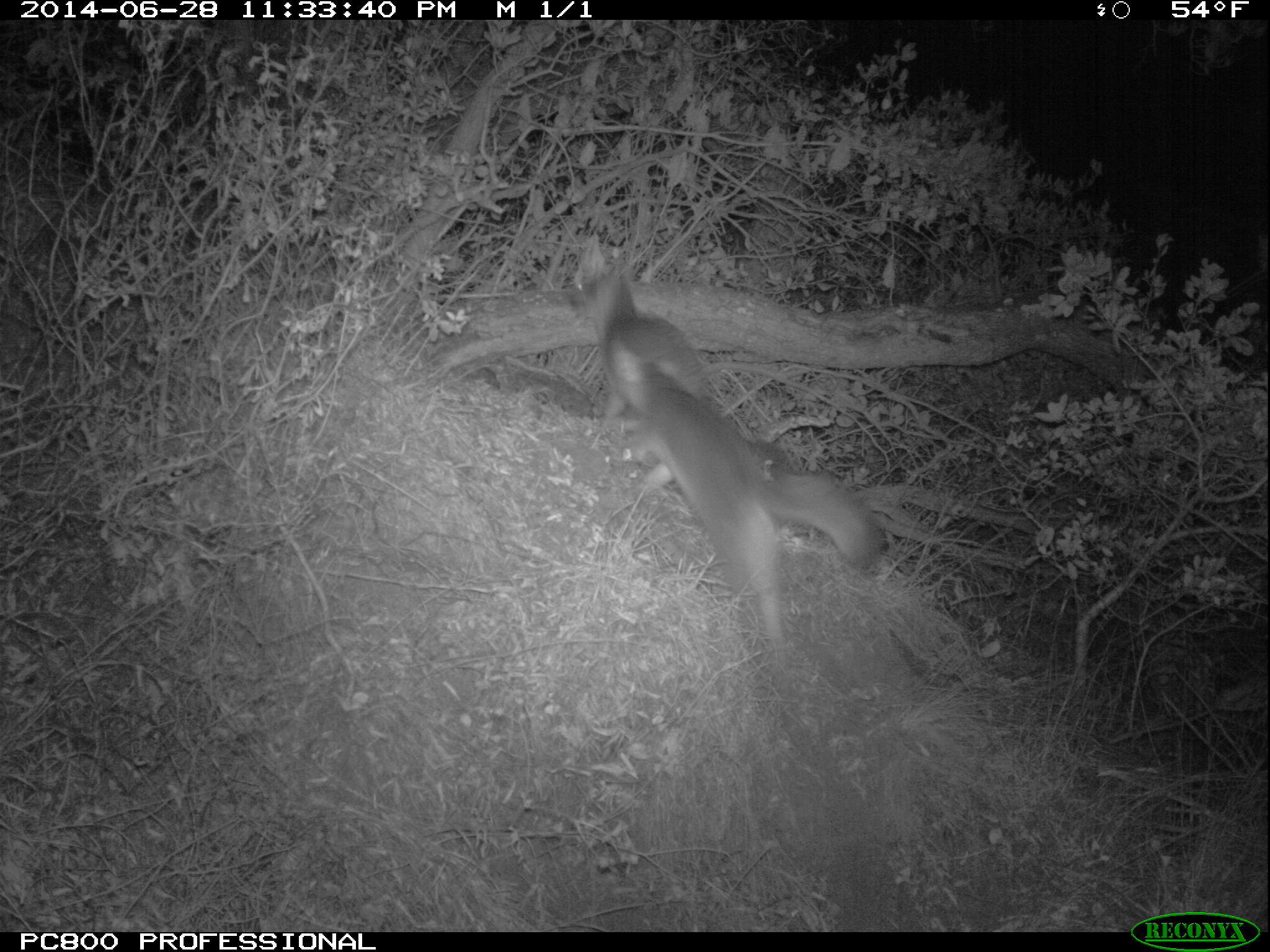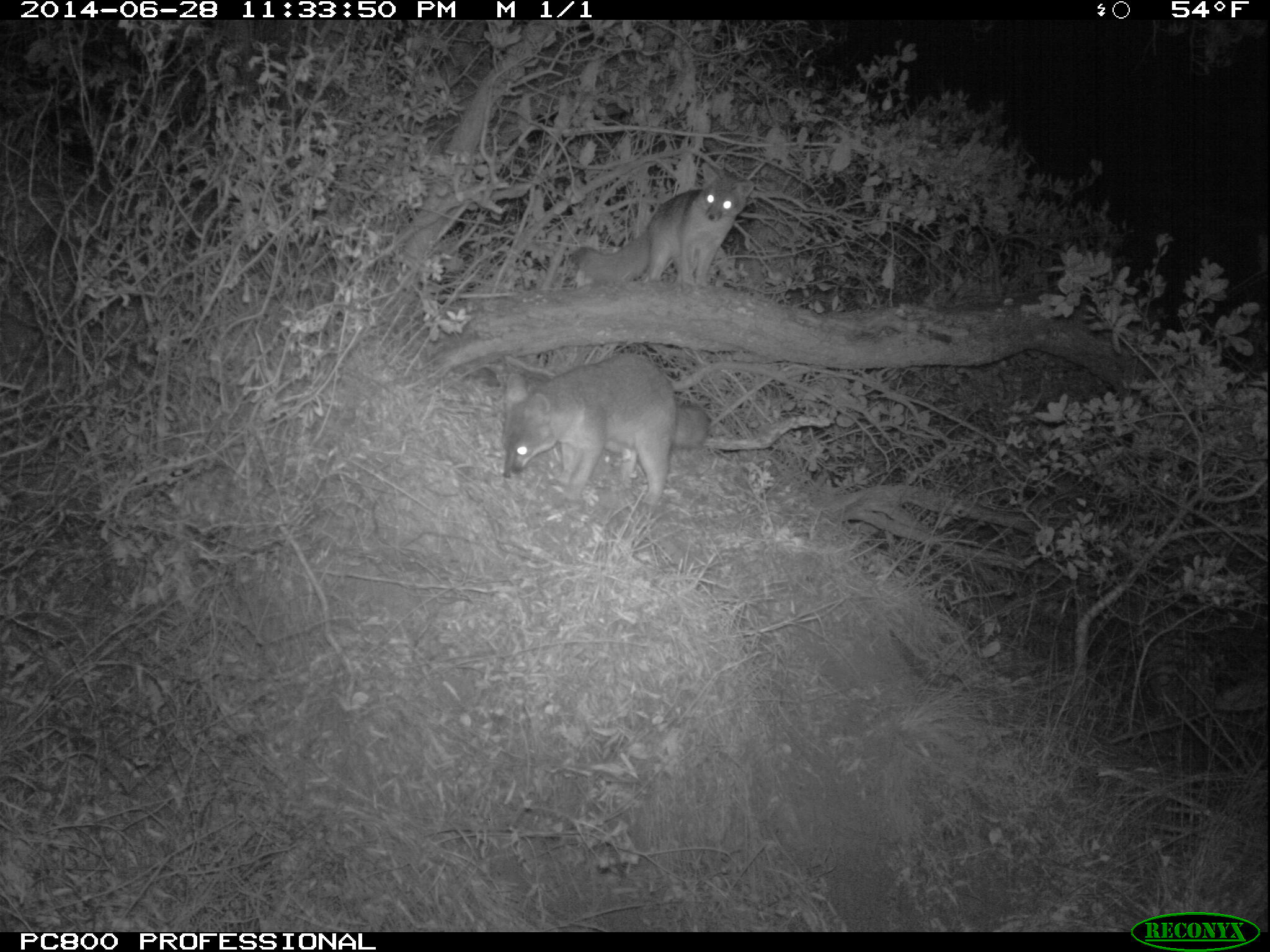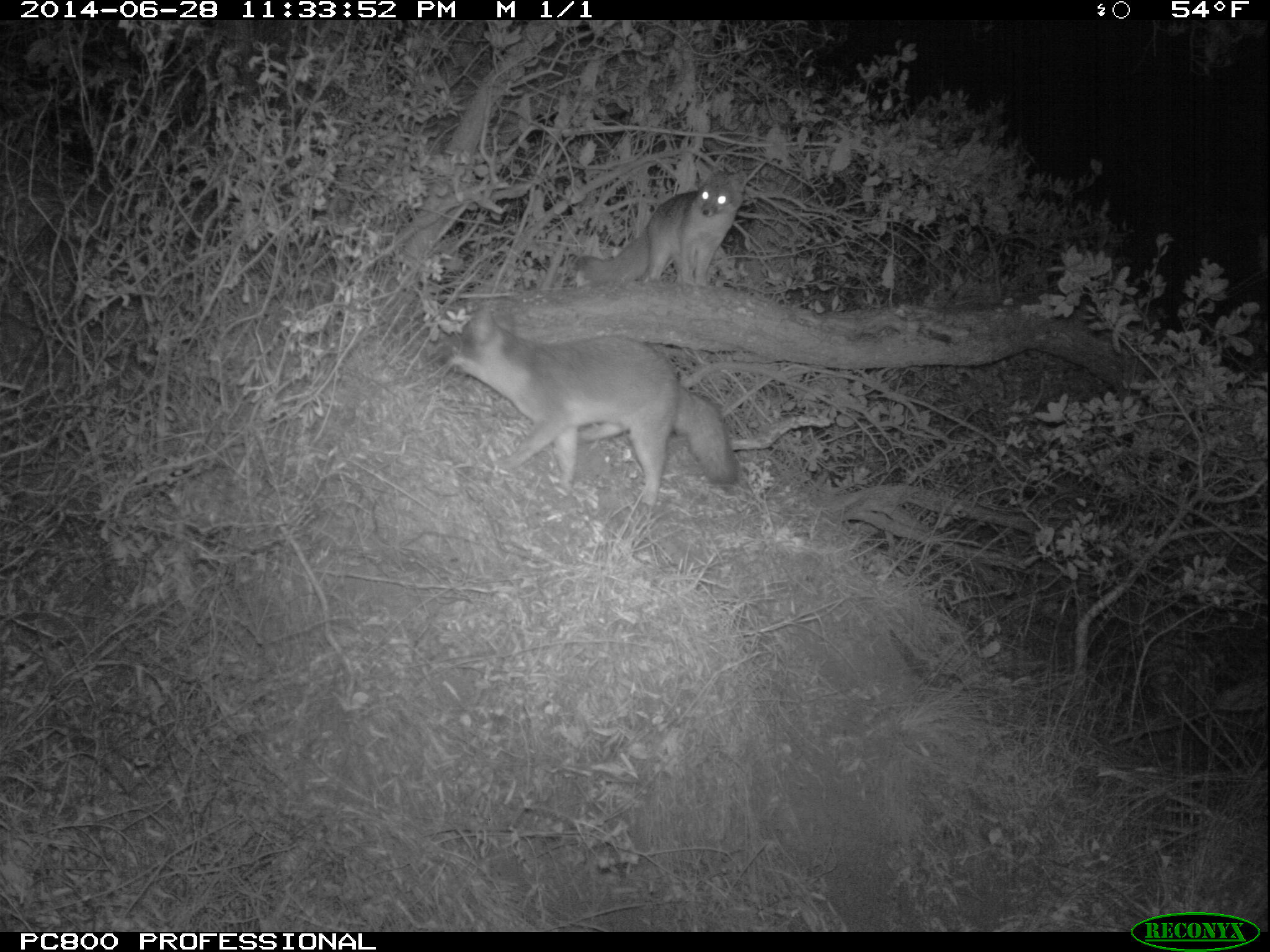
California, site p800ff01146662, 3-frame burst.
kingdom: Animalia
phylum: Chordata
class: Mammalia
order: Carnivora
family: Canidae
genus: Urocyon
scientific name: Urocyon littoralis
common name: island fox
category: fox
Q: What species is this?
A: Fox (island fox) (Urocyon littoralis).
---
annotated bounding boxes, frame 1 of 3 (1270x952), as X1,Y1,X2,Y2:
fox: 566,265,888,645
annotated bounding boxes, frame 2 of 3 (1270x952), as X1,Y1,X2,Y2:
fox: 501,353,711,506; 569,170,755,286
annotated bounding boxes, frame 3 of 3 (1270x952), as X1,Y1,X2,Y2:
fox: 433,304,739,506; 573,169,743,287